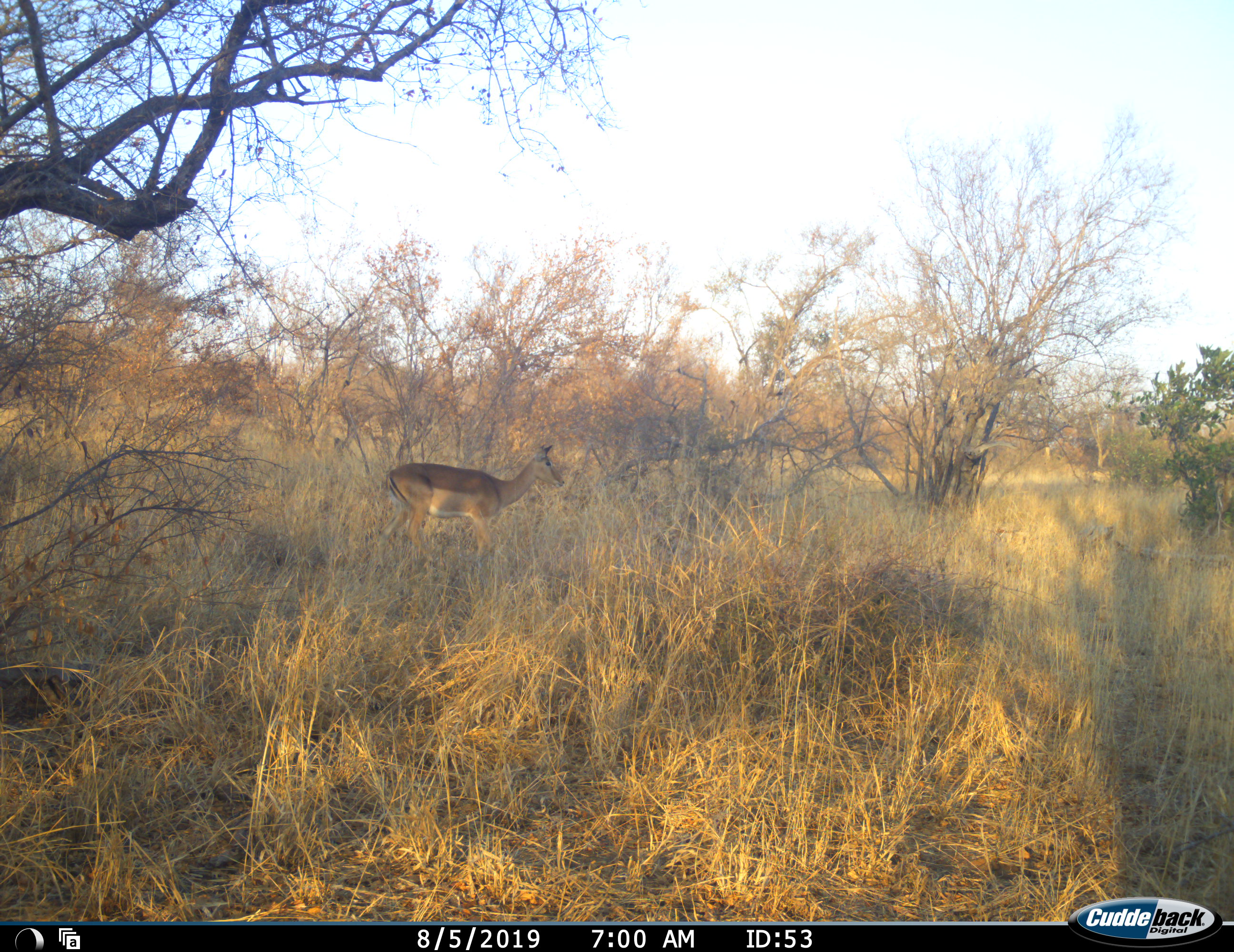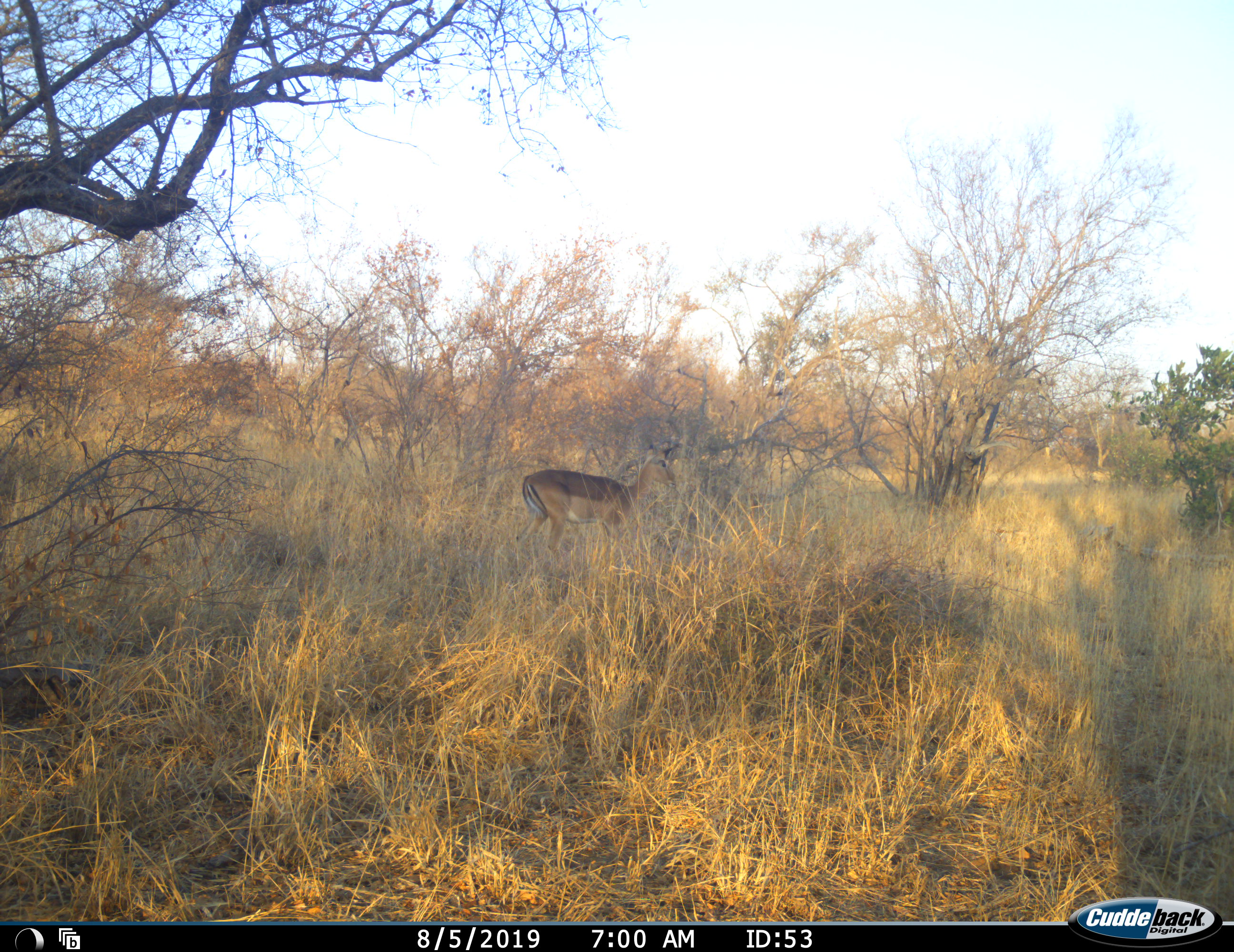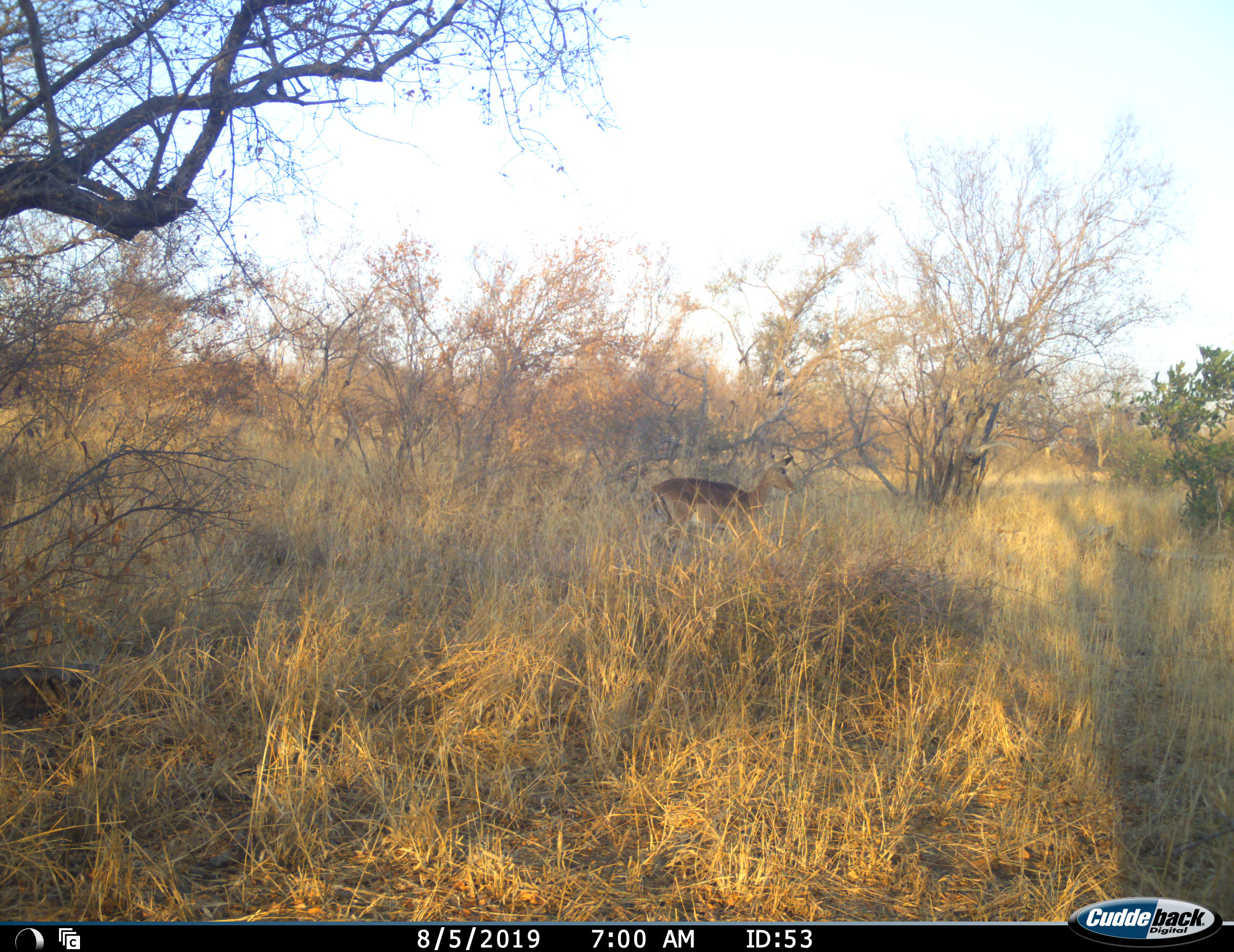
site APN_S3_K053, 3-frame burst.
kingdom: Animalia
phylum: Chordata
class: Mammalia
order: Artiodactyla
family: Bovidae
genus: Aepyceros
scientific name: Aepyceros melampus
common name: impala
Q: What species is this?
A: Impala (Aepyceros melampus).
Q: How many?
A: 1.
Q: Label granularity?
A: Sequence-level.